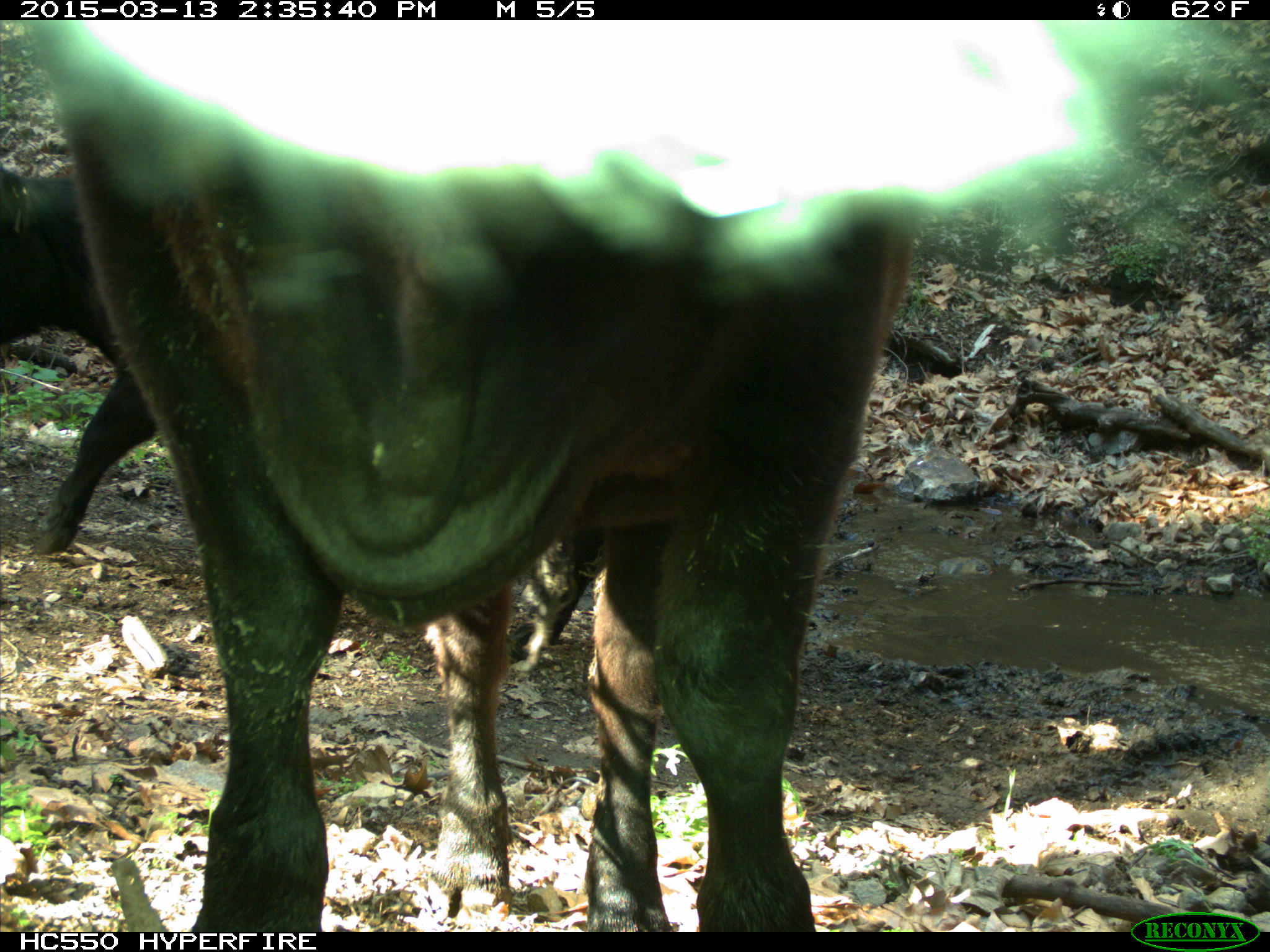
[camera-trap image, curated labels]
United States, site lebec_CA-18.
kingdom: Animalia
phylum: Chordata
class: Mammalia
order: Artiodactyla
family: Bovidae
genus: Bos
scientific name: Bos taurus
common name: domestic cow